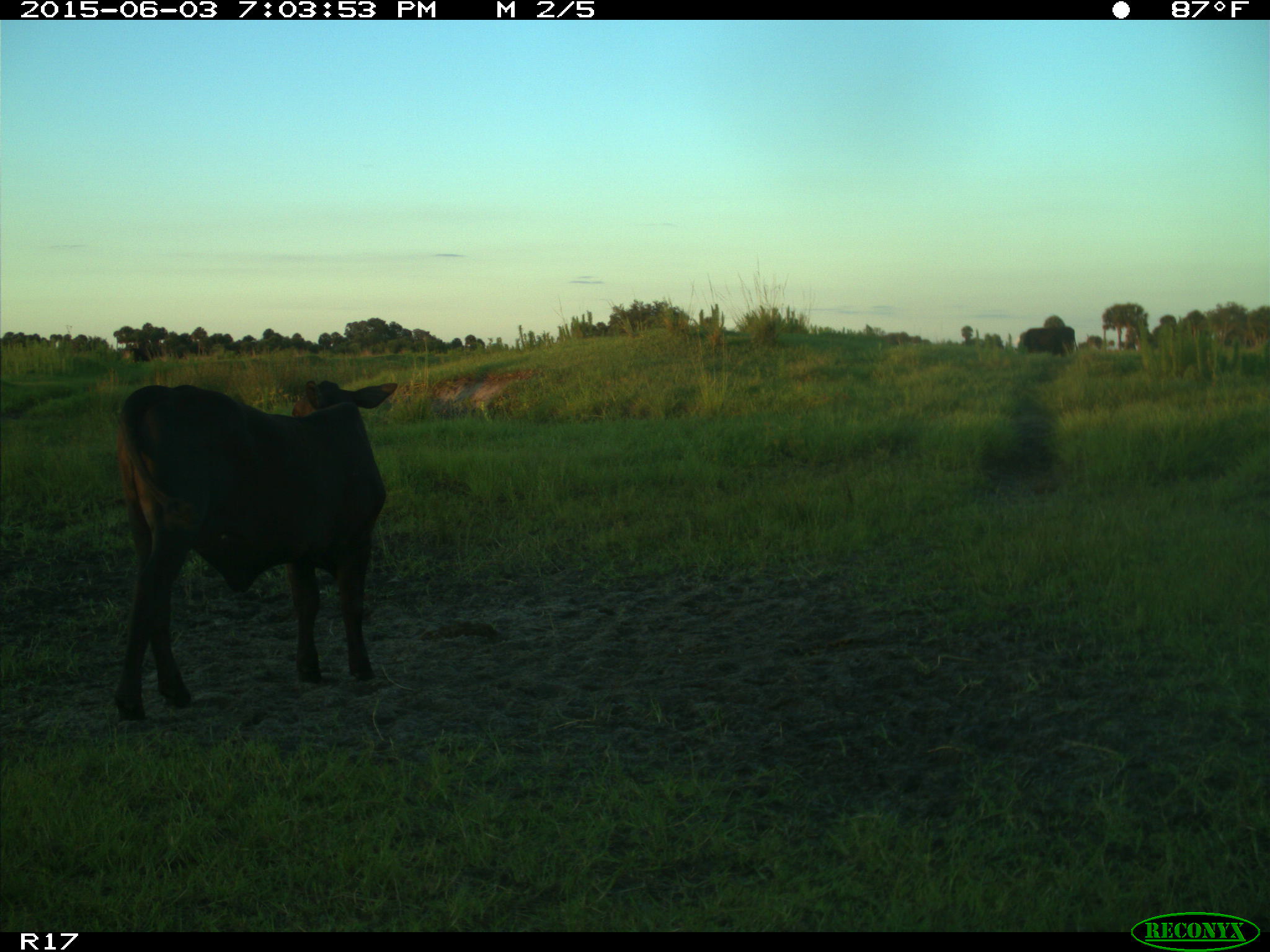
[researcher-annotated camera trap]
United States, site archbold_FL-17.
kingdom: Animalia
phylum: Chordata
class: Mammalia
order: Artiodactyla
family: Bovidae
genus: Bos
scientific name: Bos taurus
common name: domestic cow